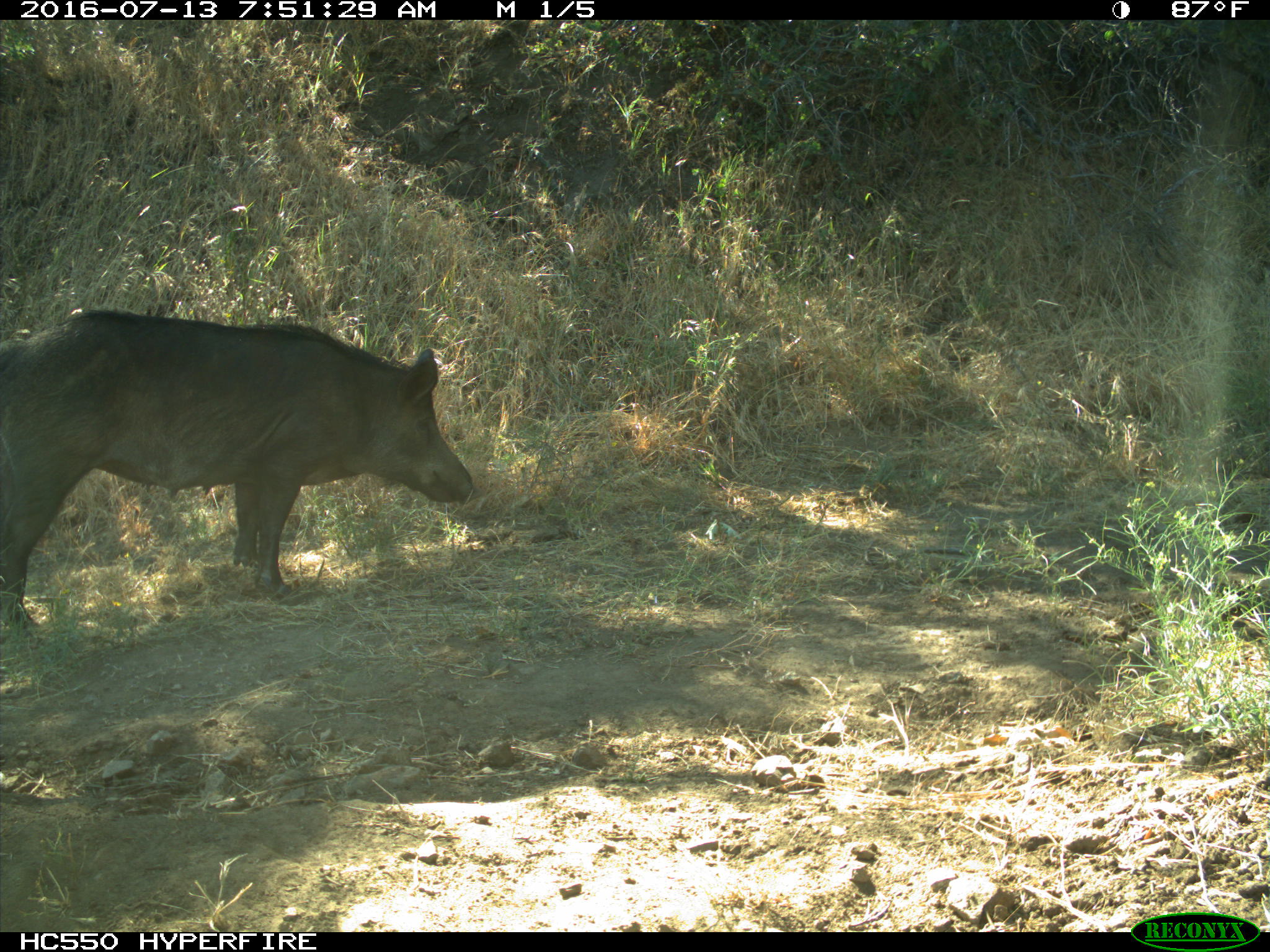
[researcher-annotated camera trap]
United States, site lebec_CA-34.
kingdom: Animalia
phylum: Chordata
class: Mammalia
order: Artiodactyla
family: Suidae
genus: Sus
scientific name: Sus scrofa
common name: wild boar